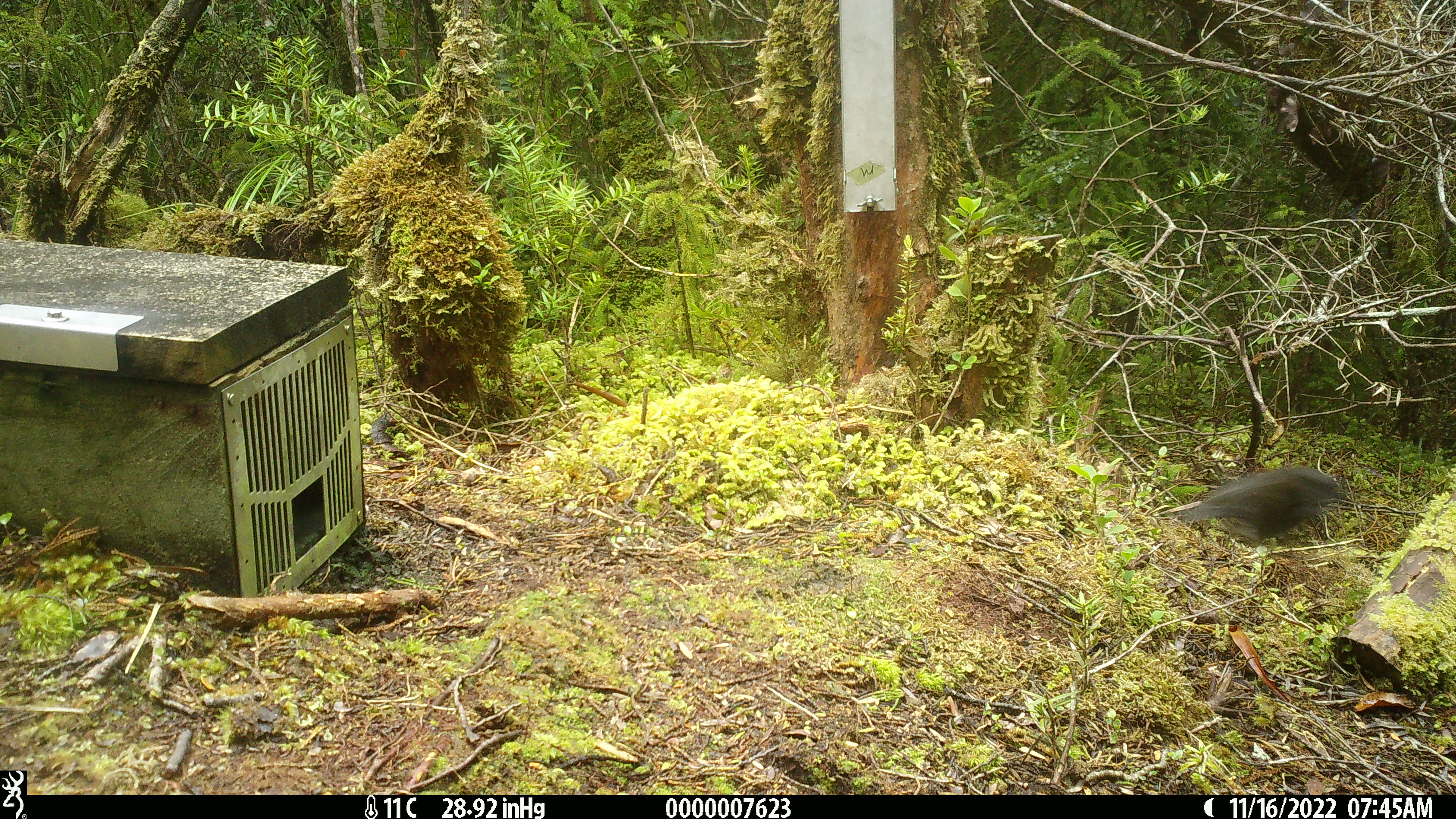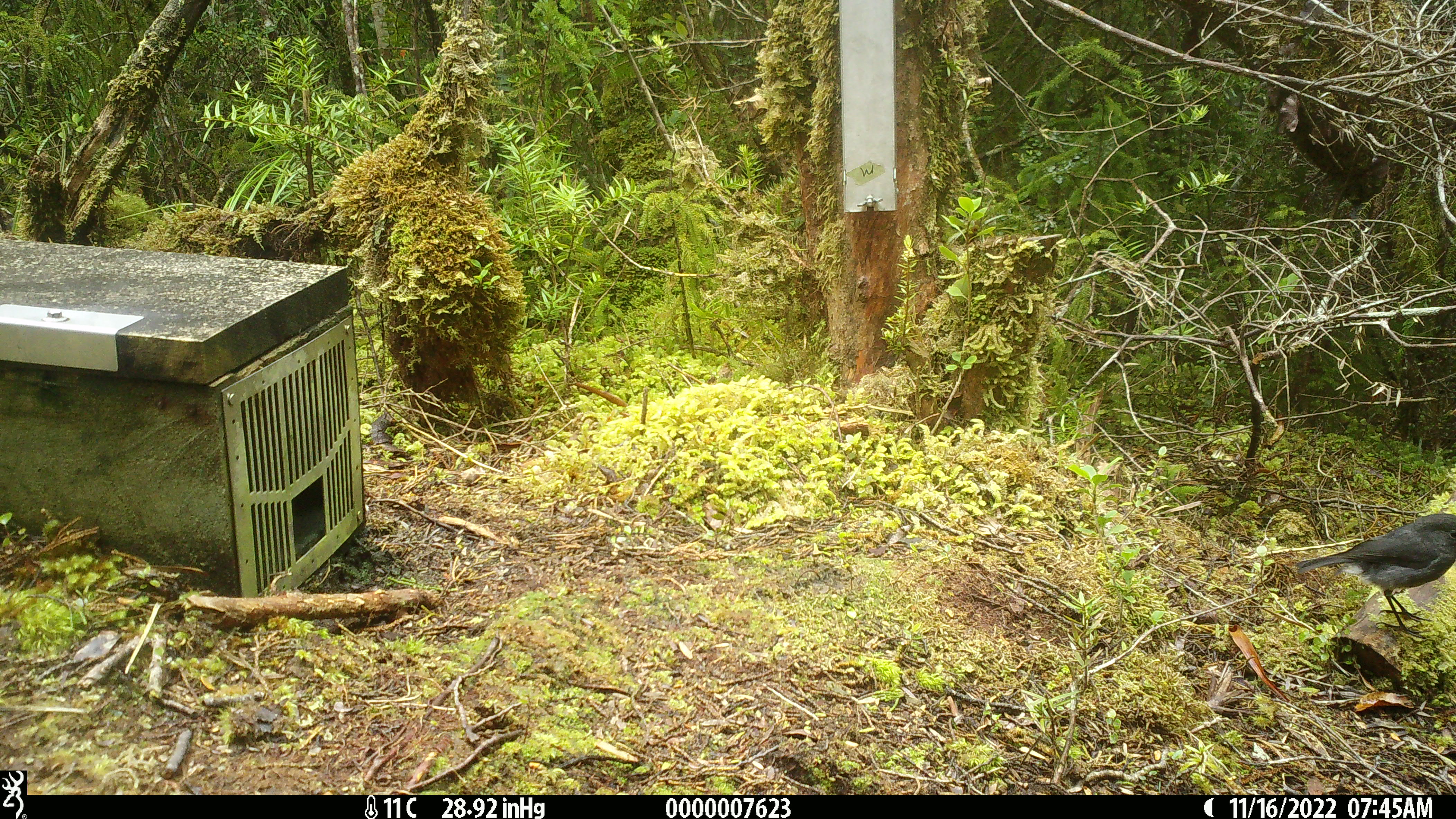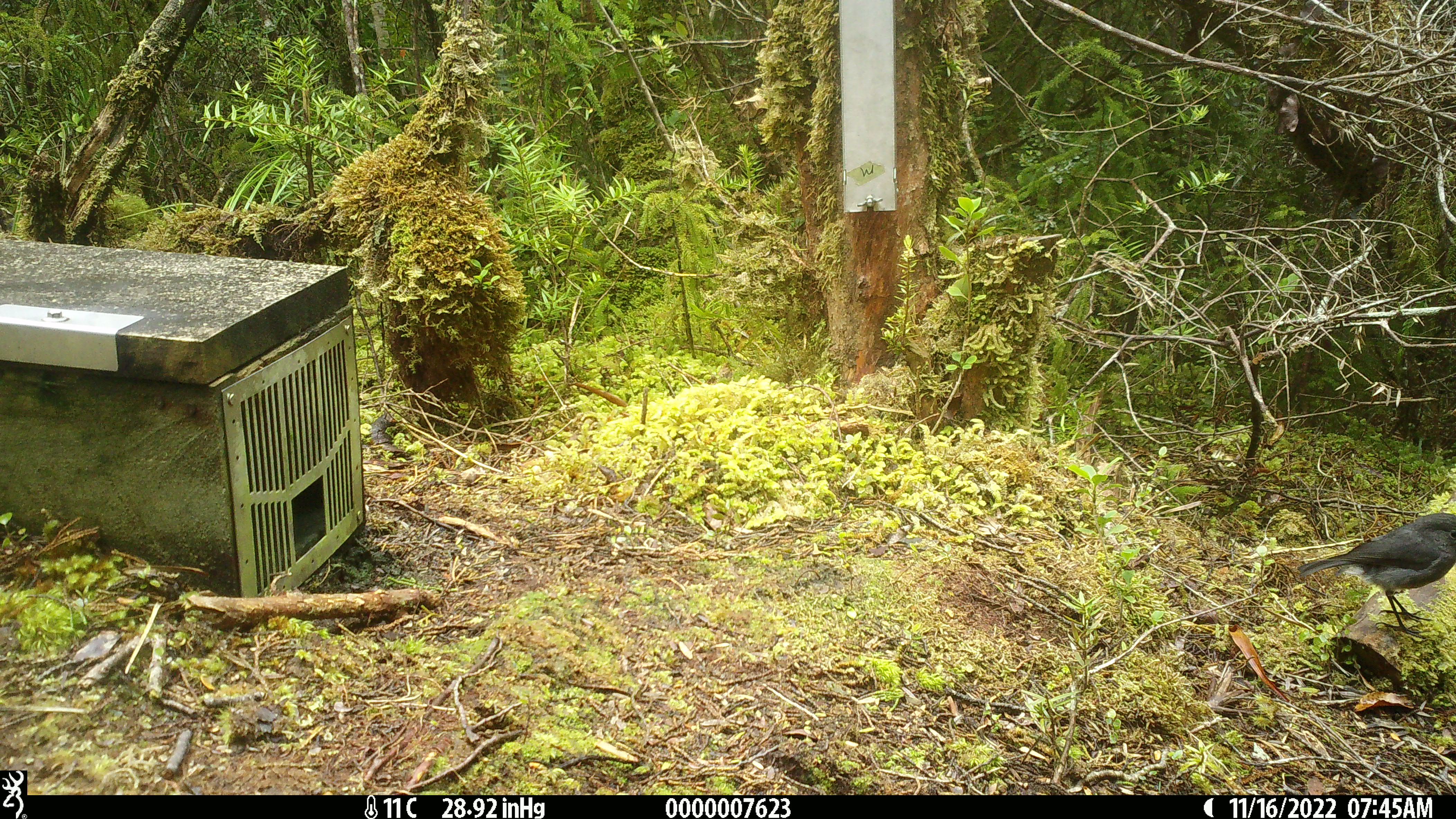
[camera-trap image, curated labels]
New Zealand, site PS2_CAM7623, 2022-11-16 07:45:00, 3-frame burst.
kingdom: Animalia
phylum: Chordata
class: Aves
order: Passeriformes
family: Petroicidae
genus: Petroica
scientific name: Petroica australis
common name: new zealand robin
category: robin